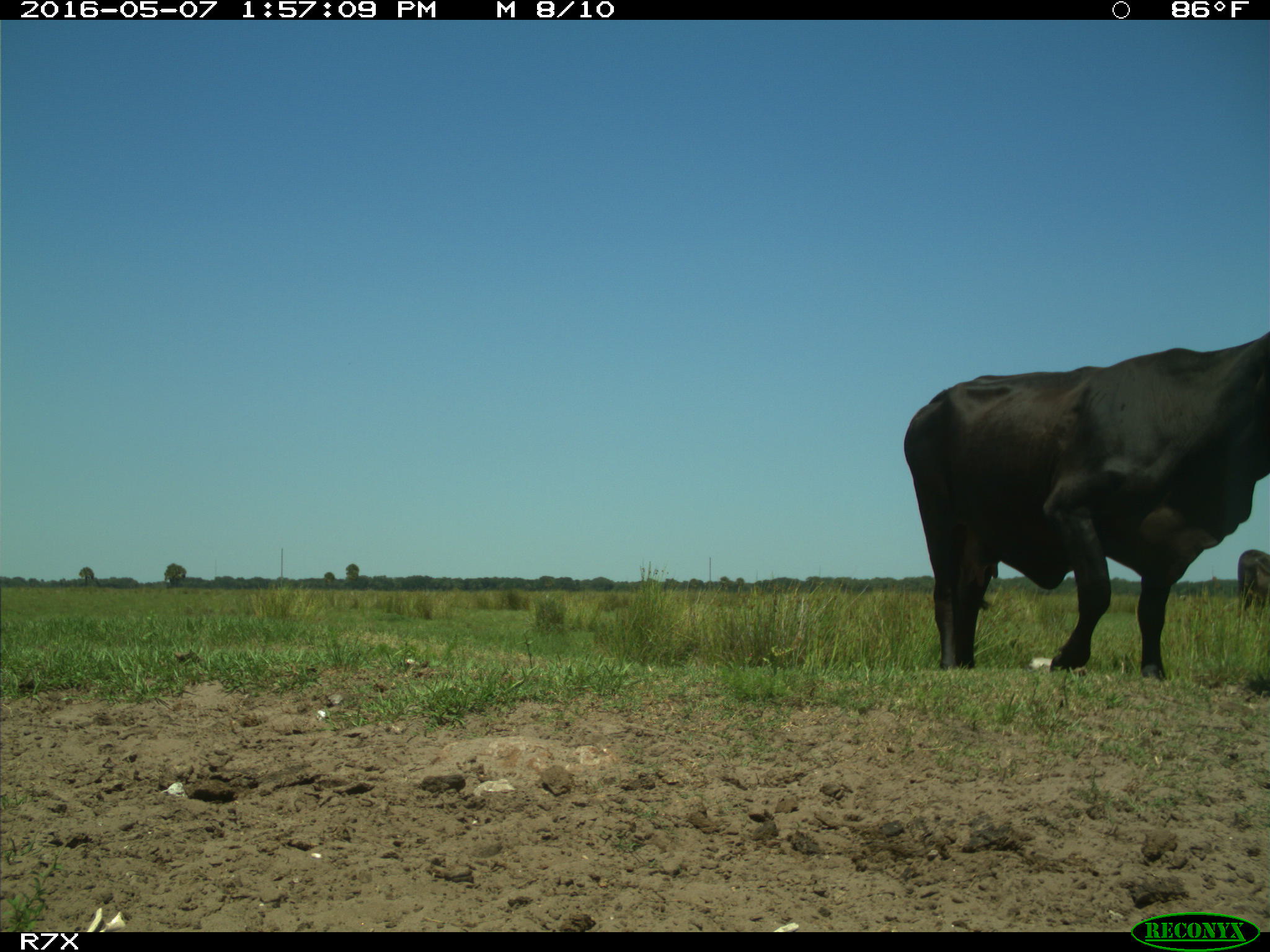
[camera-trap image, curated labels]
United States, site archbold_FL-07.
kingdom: Animalia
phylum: Chordata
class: Mammalia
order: Artiodactyla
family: Bovidae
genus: Bos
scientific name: Bos taurus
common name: domestic cow